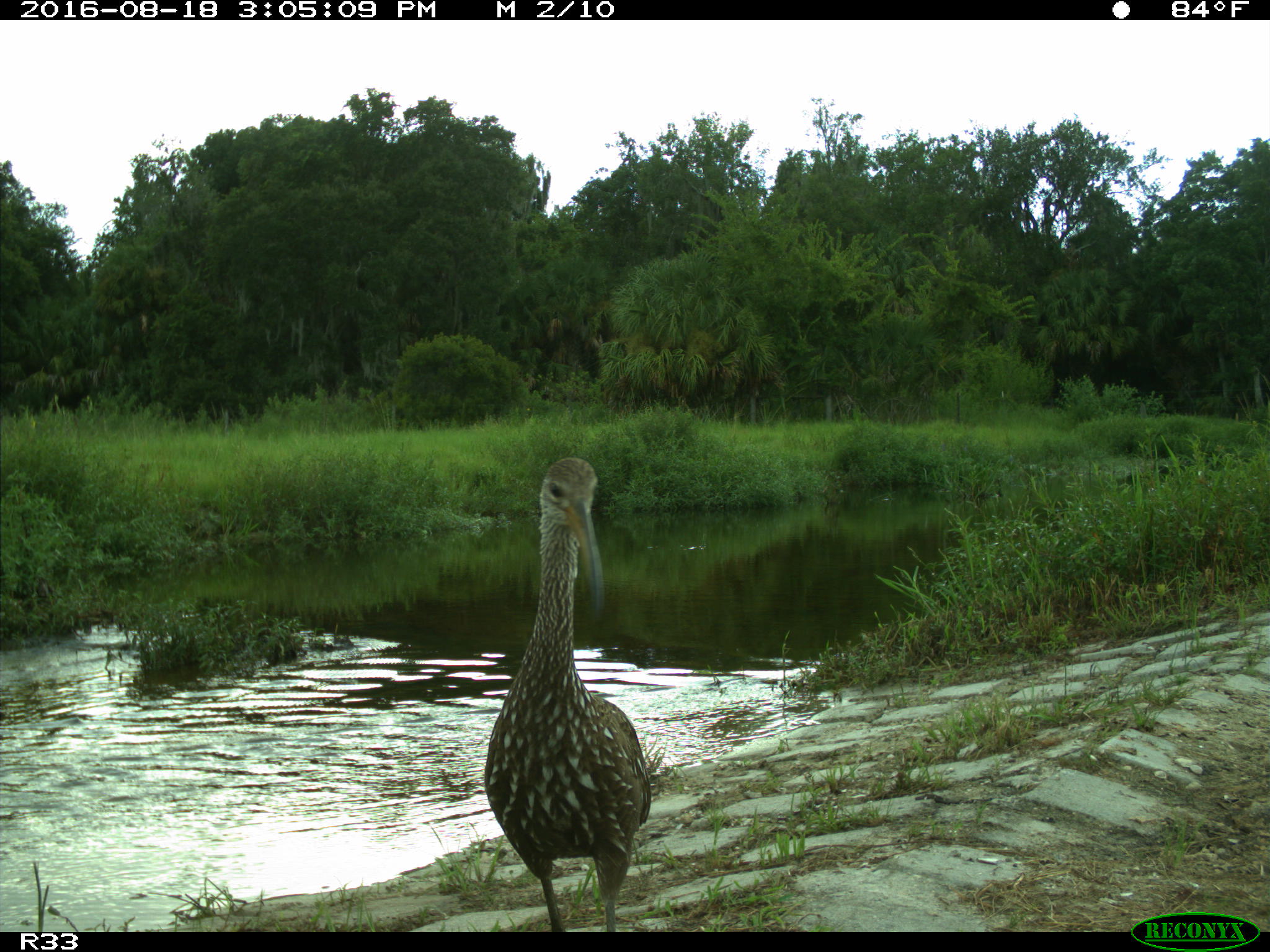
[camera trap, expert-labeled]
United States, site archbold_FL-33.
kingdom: Animalia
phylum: Chordata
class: Aves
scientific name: Aves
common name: birds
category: unidentified bird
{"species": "unidentified bird (birds) (Aves)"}